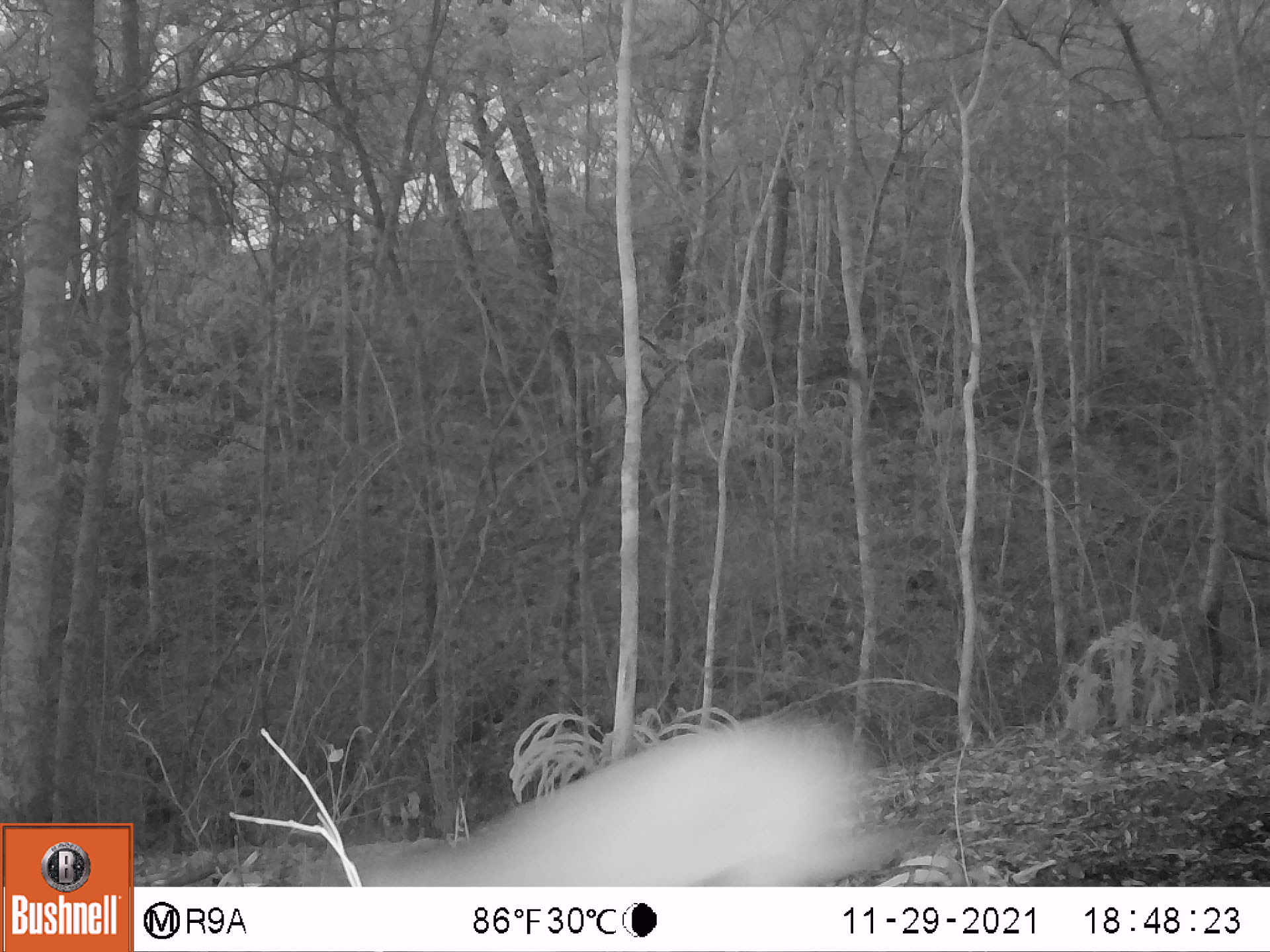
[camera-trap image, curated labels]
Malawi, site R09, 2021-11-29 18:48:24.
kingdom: Animalia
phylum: Chordata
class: Mammalia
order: Artiodactyla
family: Bovidae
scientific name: Antilopinae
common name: small antelope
Small antelope (Antilopinae), count 1.